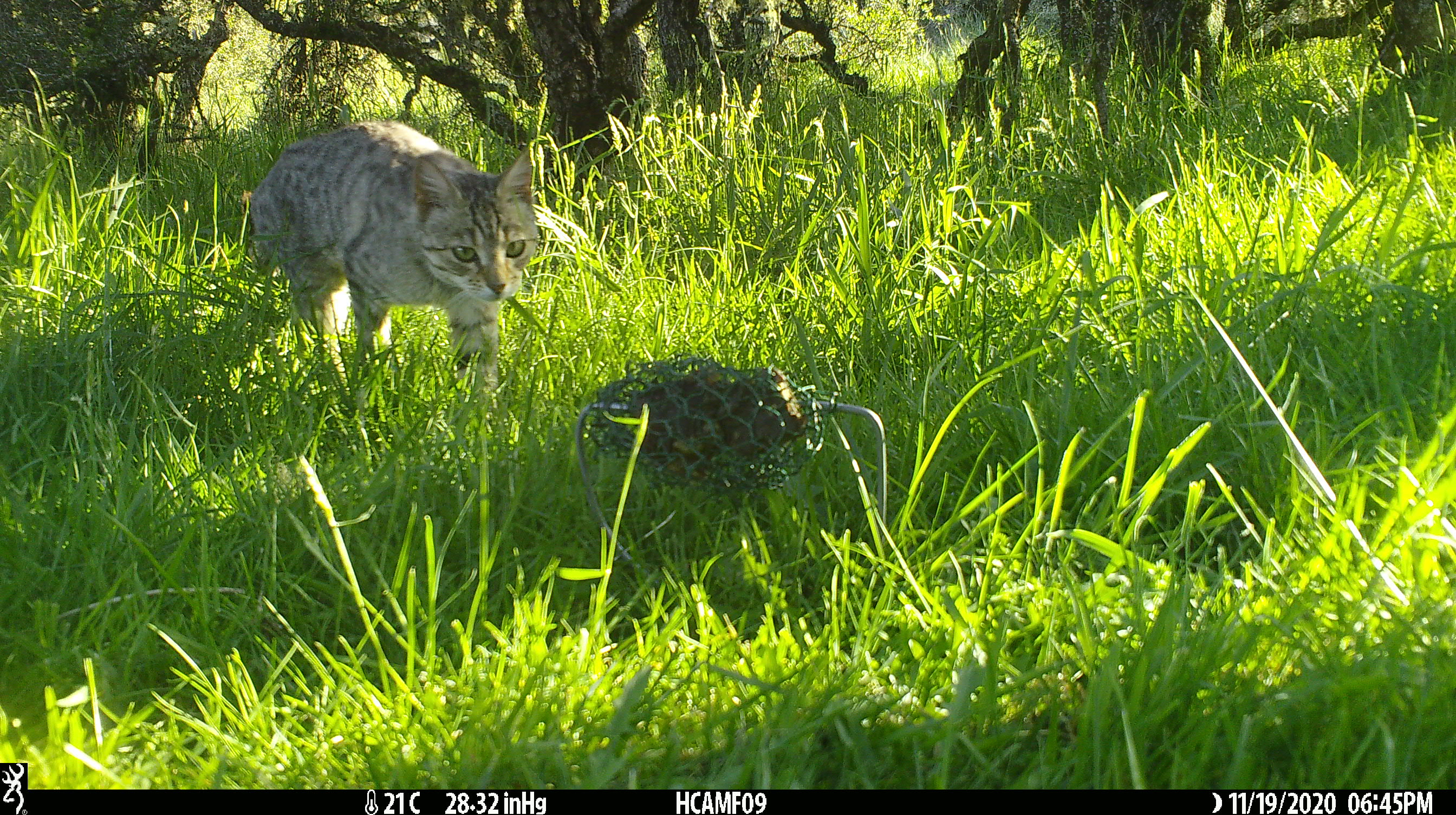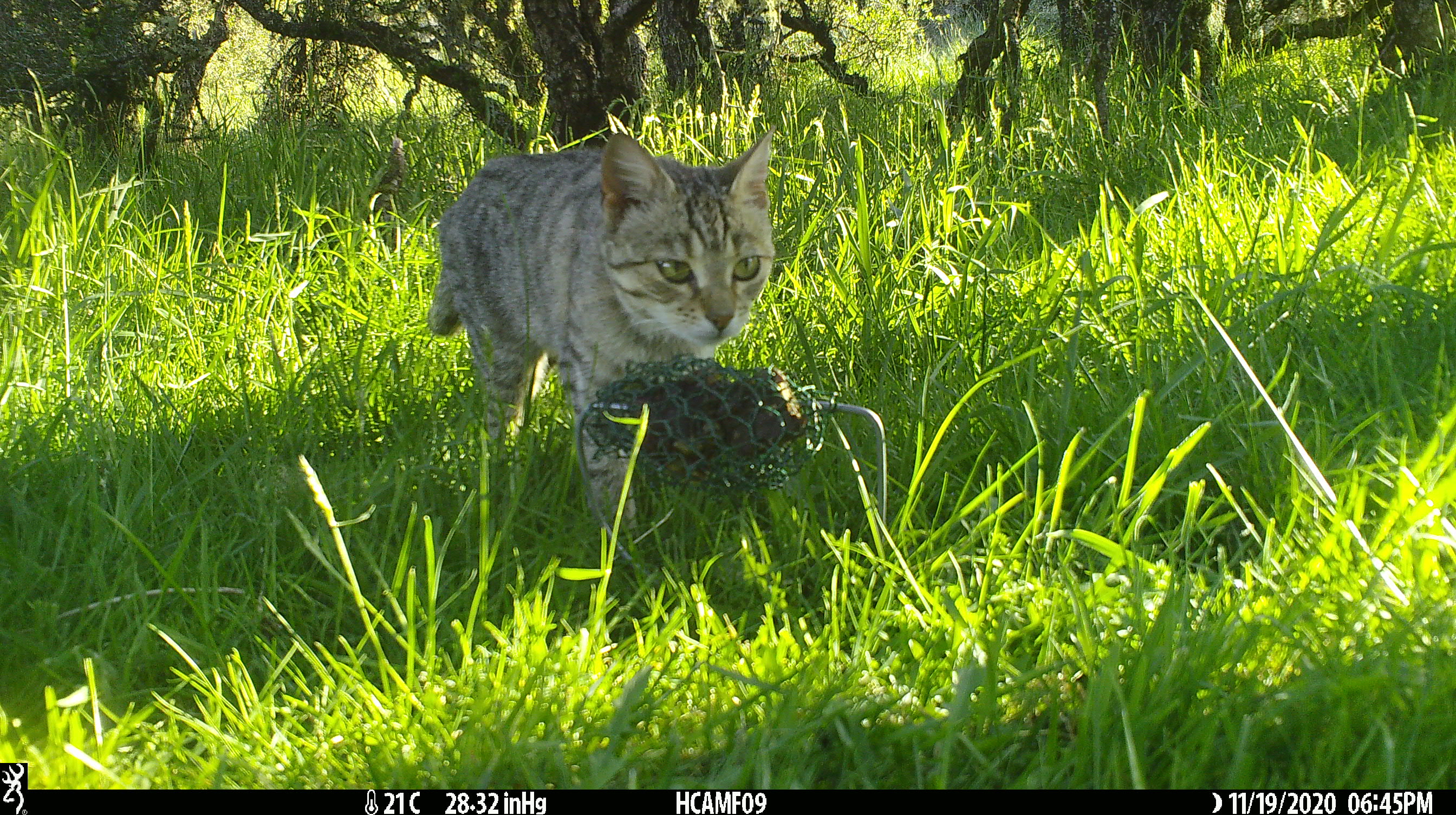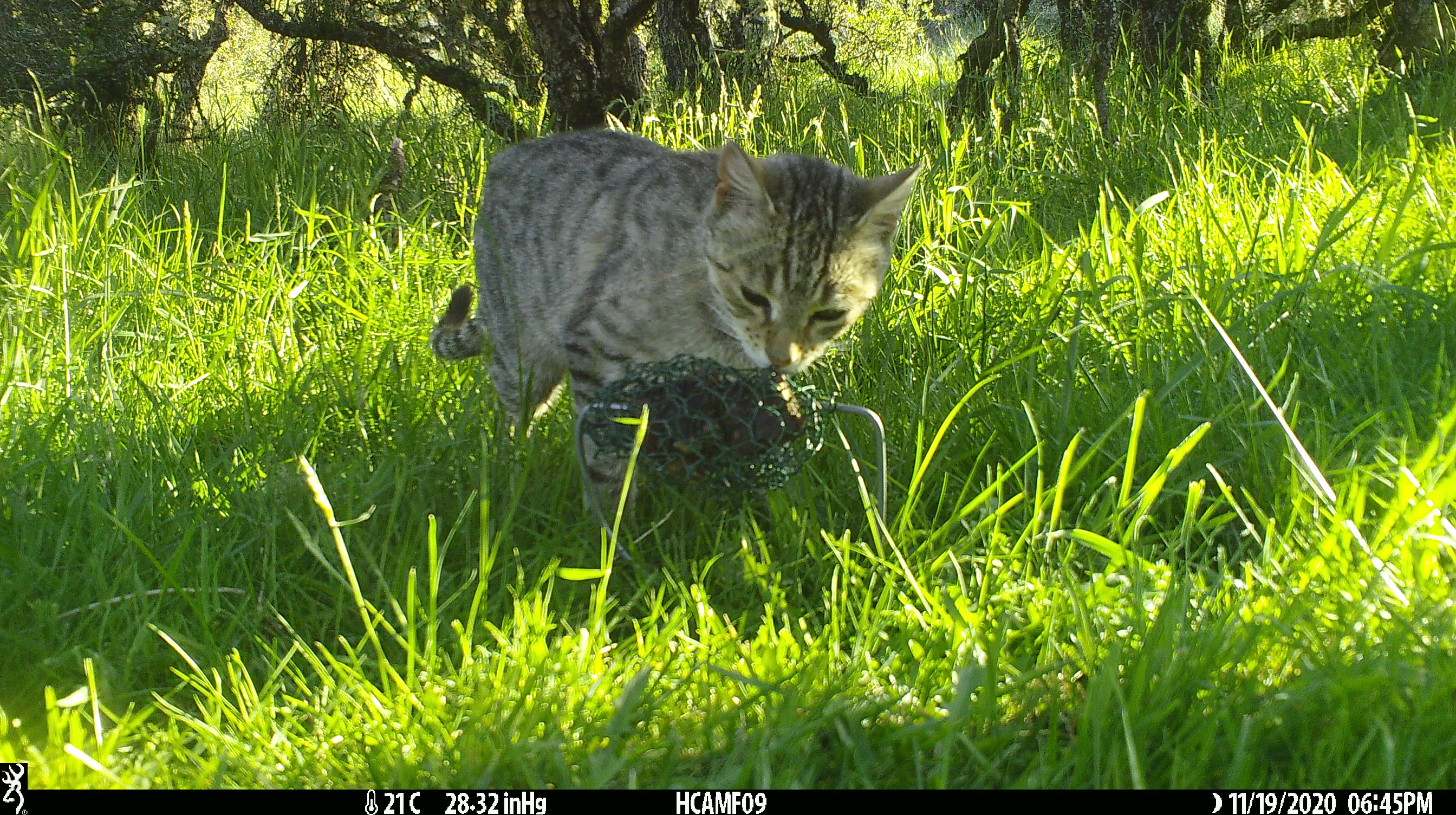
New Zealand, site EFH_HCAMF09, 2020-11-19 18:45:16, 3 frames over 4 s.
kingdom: Animalia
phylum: Chordata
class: Mammalia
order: Carnivora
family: Felidae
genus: Felis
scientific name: Felis catus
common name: domestic cat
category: cat